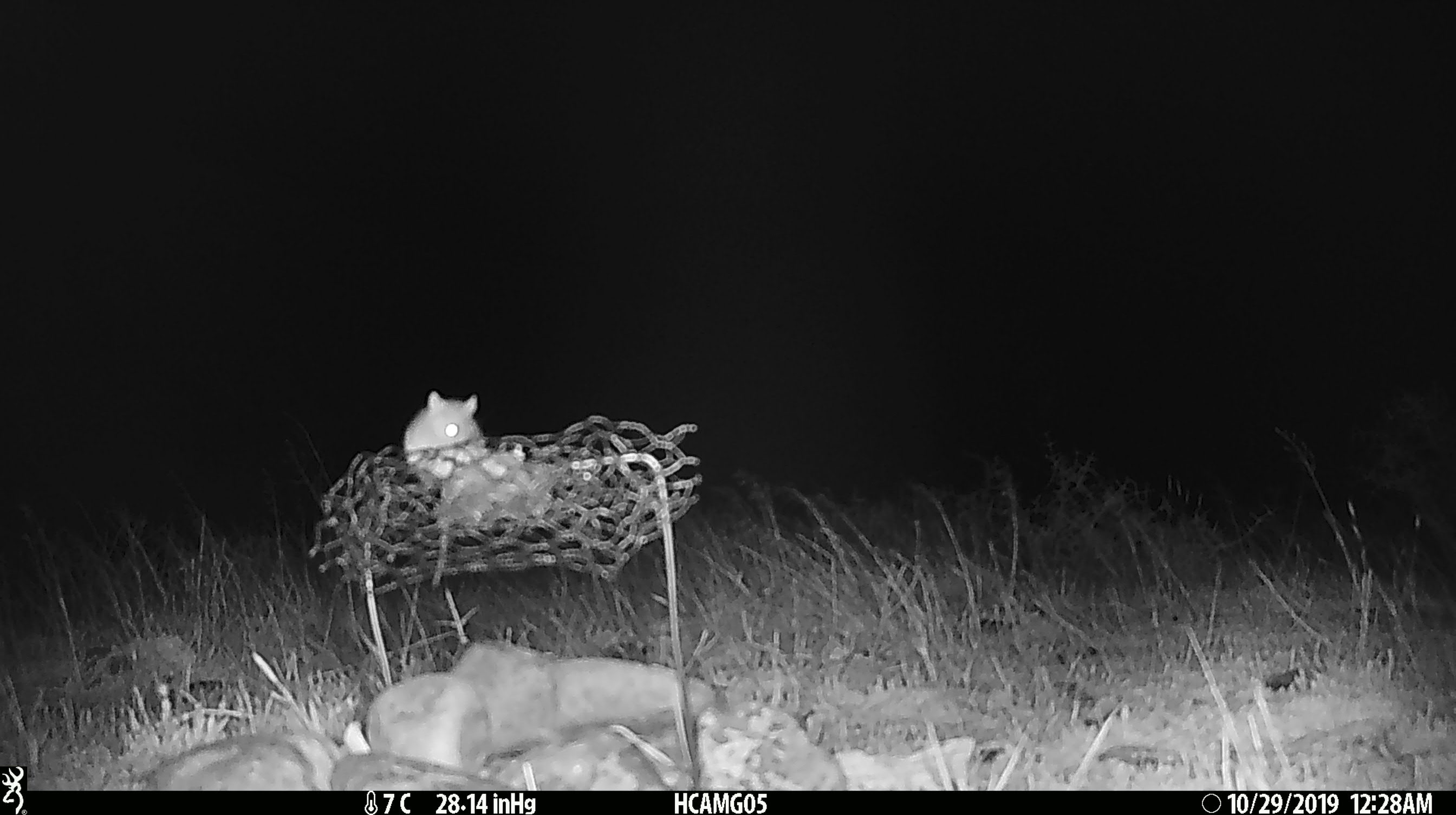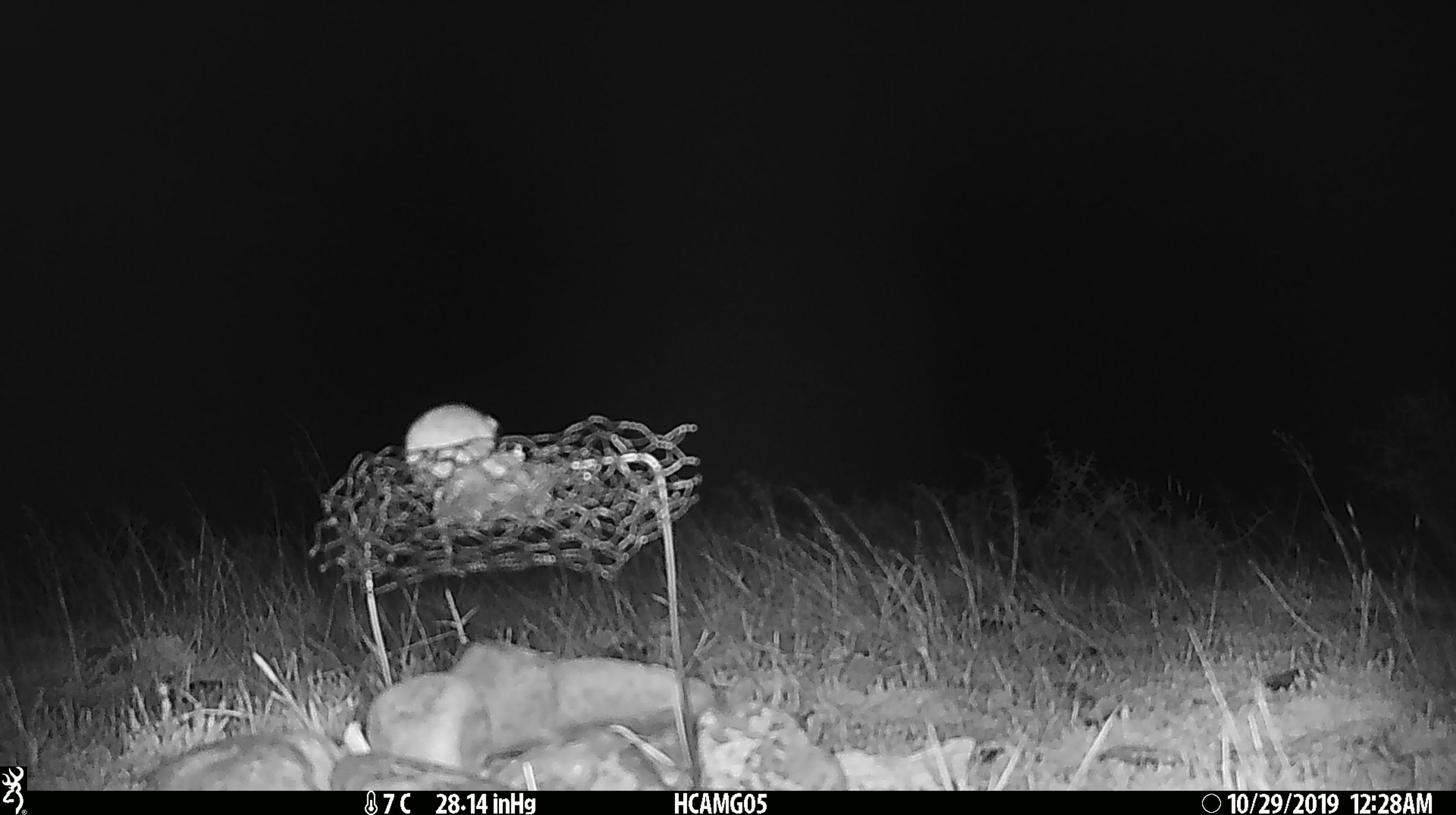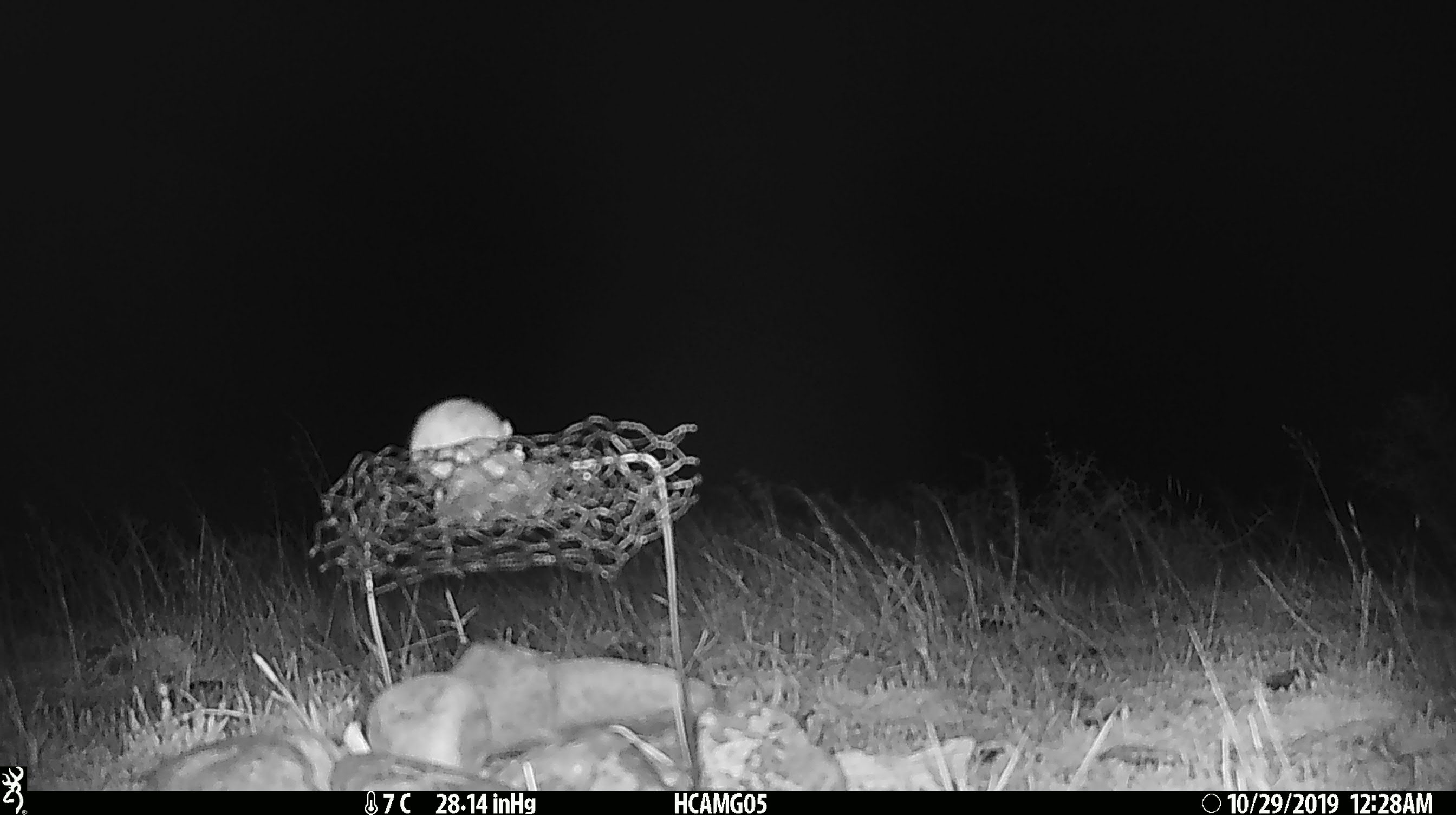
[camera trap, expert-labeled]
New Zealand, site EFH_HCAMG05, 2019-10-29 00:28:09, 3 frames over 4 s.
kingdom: Animalia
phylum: Chordata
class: Mammalia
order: Rodentia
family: Muridae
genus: Mus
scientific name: Mus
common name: mouse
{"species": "mouse (Mus)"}